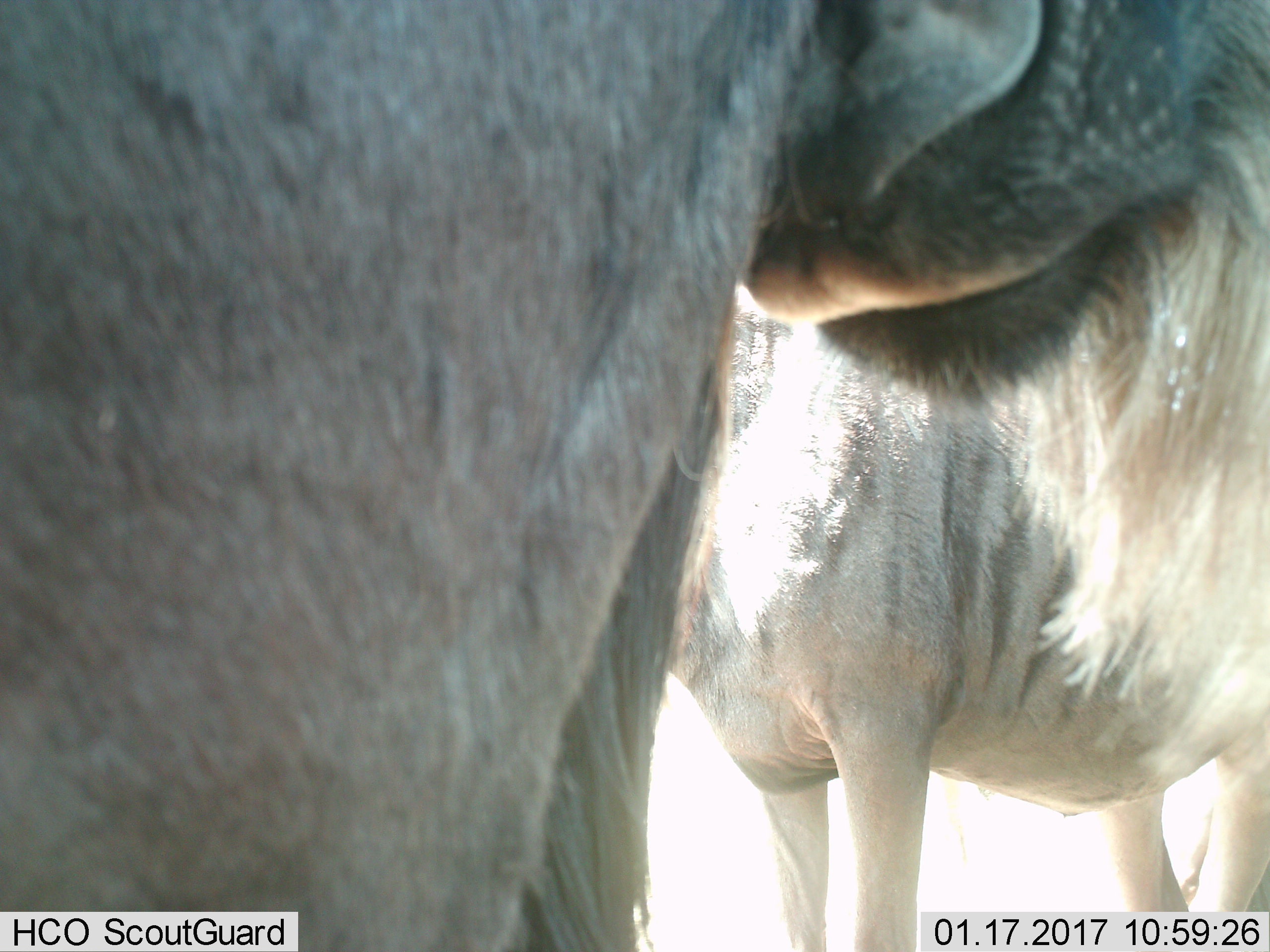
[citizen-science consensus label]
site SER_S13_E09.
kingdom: Animalia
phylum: Chordata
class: Mammalia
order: Artiodactyla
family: Bovidae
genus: Connochaetes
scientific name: Connochaetes taurinus taurinus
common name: blue wildebeest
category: wildebeestblue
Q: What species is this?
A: Wildebeestblue (blue wildebeest) (Connochaetes taurinus taurinus).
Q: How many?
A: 2.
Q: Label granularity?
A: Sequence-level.